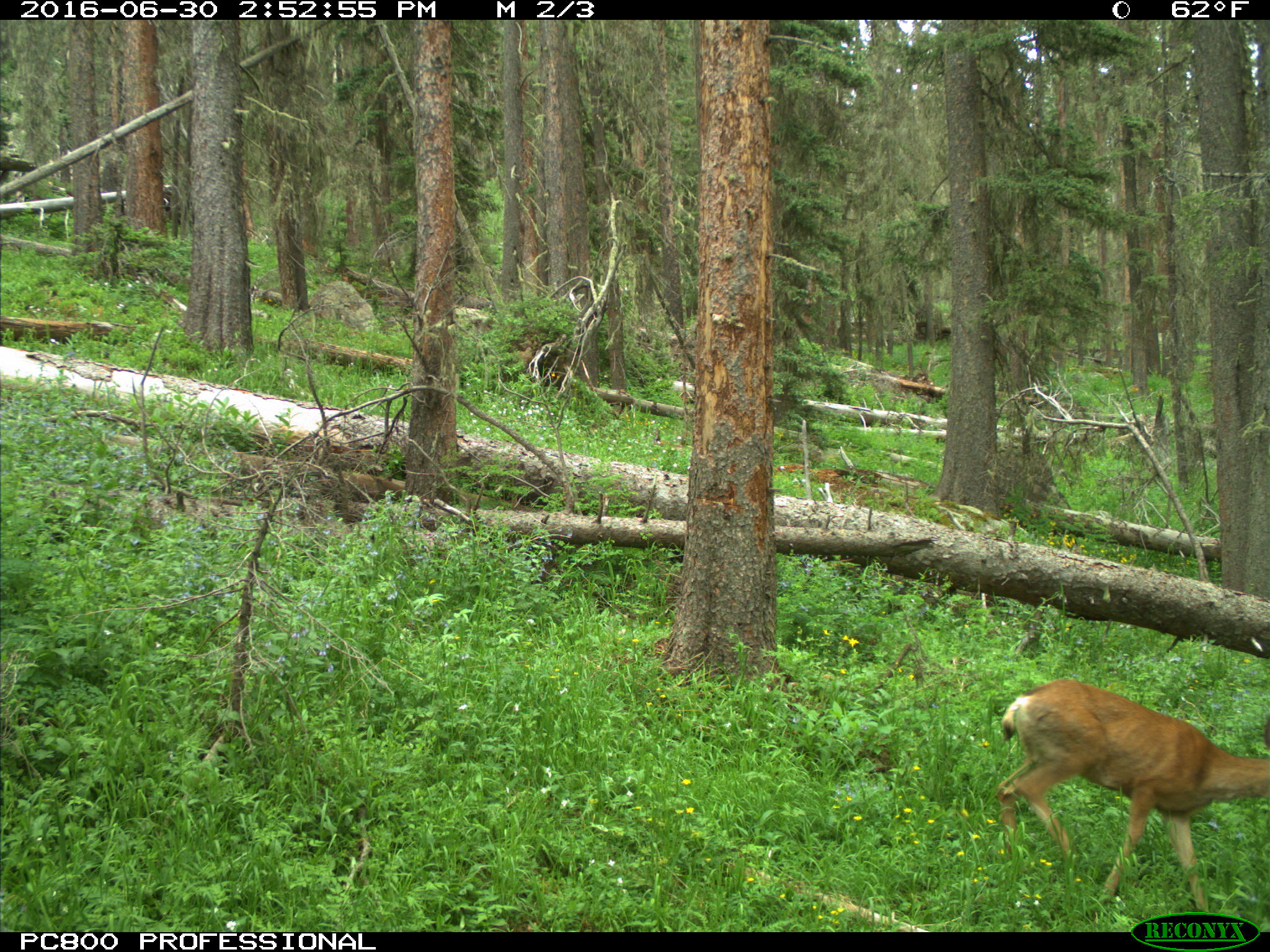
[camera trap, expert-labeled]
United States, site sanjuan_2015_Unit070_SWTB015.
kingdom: Animalia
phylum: Chordata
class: Mammalia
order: Artiodactyla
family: Cervidae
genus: Odocoileus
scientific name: Odocoileus hemionus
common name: mule deer